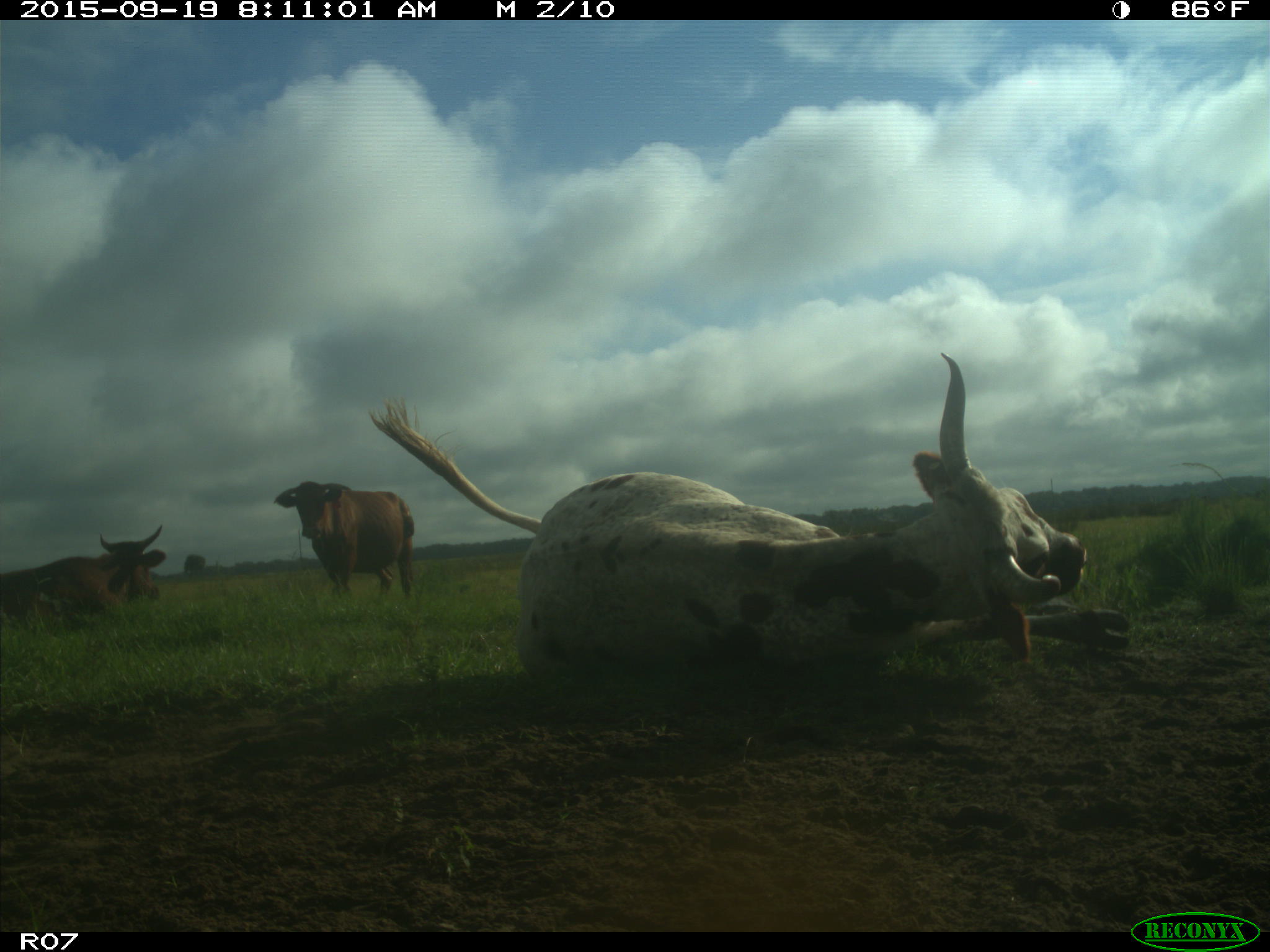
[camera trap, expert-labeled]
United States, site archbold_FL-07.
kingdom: Animalia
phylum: Chordata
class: Mammalia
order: Artiodactyla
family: Bovidae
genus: Bos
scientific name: Bos taurus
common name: domestic cow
Bos taurus (domestic cow).